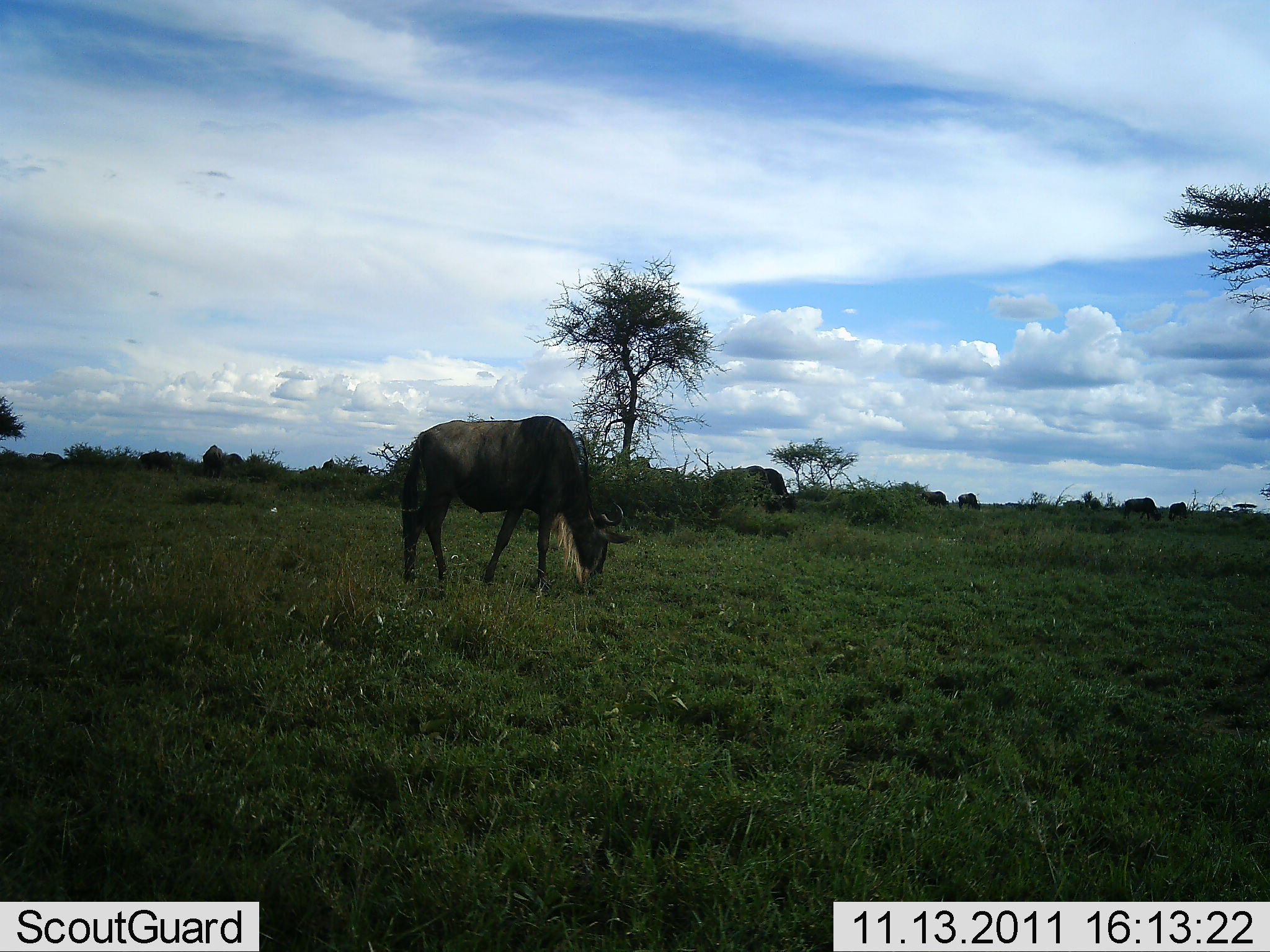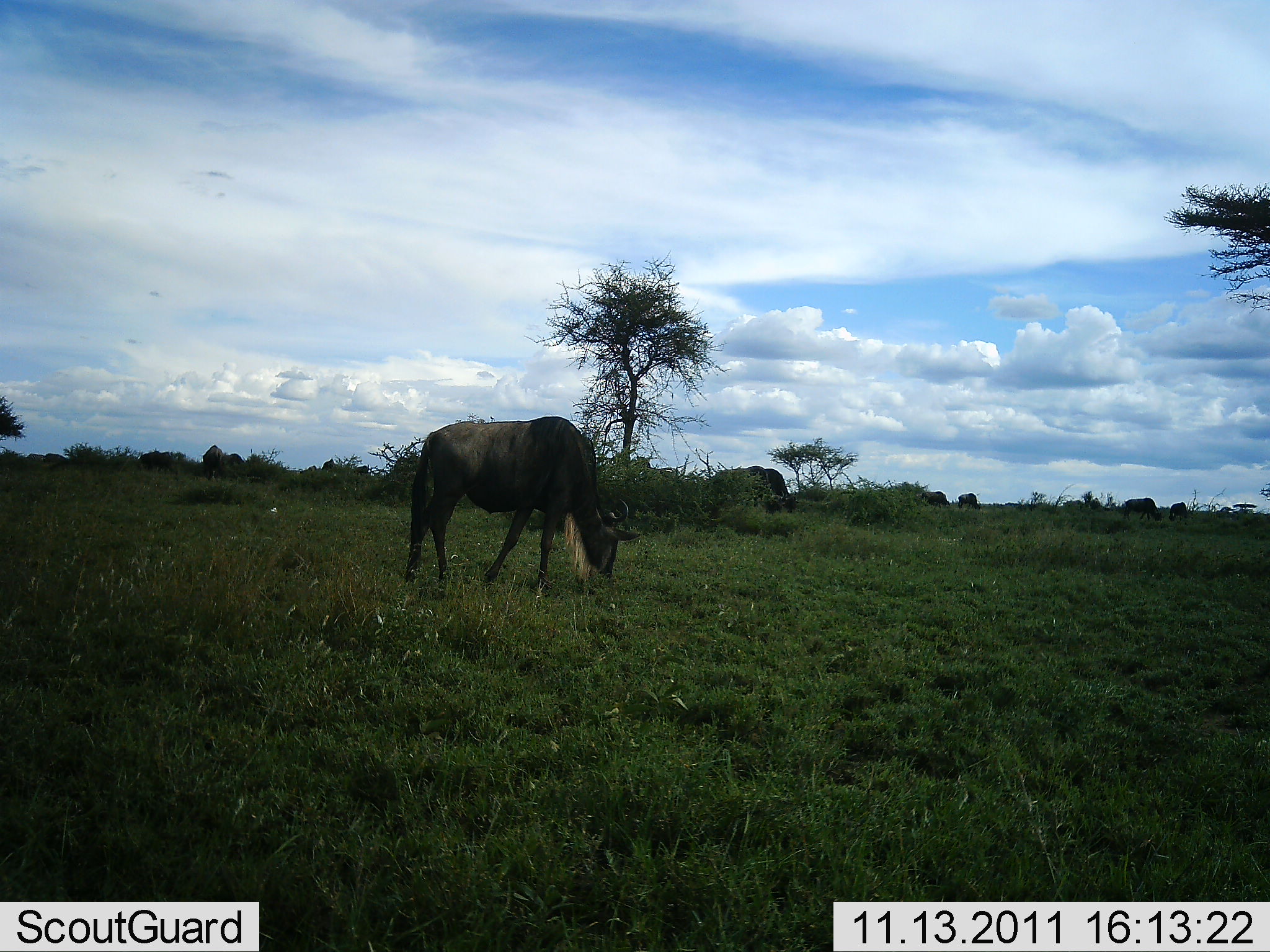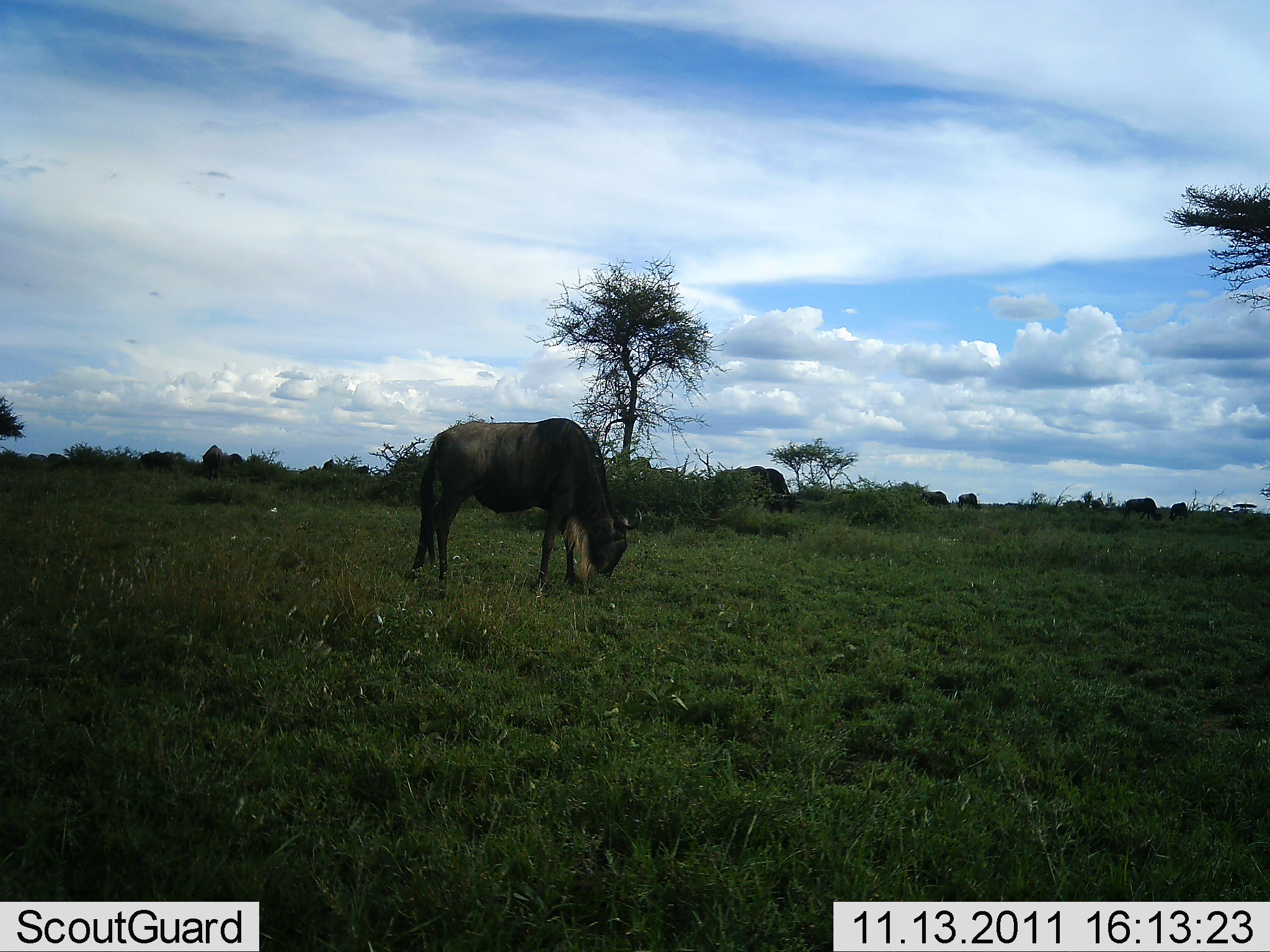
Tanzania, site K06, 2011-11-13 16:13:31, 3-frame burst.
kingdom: Animalia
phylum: Chordata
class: Mammalia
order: Artiodactyla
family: Bovidae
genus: Connochaetes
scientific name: Connochaetes taurinus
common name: blue wildebeest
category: wildebeest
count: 6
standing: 38%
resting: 0%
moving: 15%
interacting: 0%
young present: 0%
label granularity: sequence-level